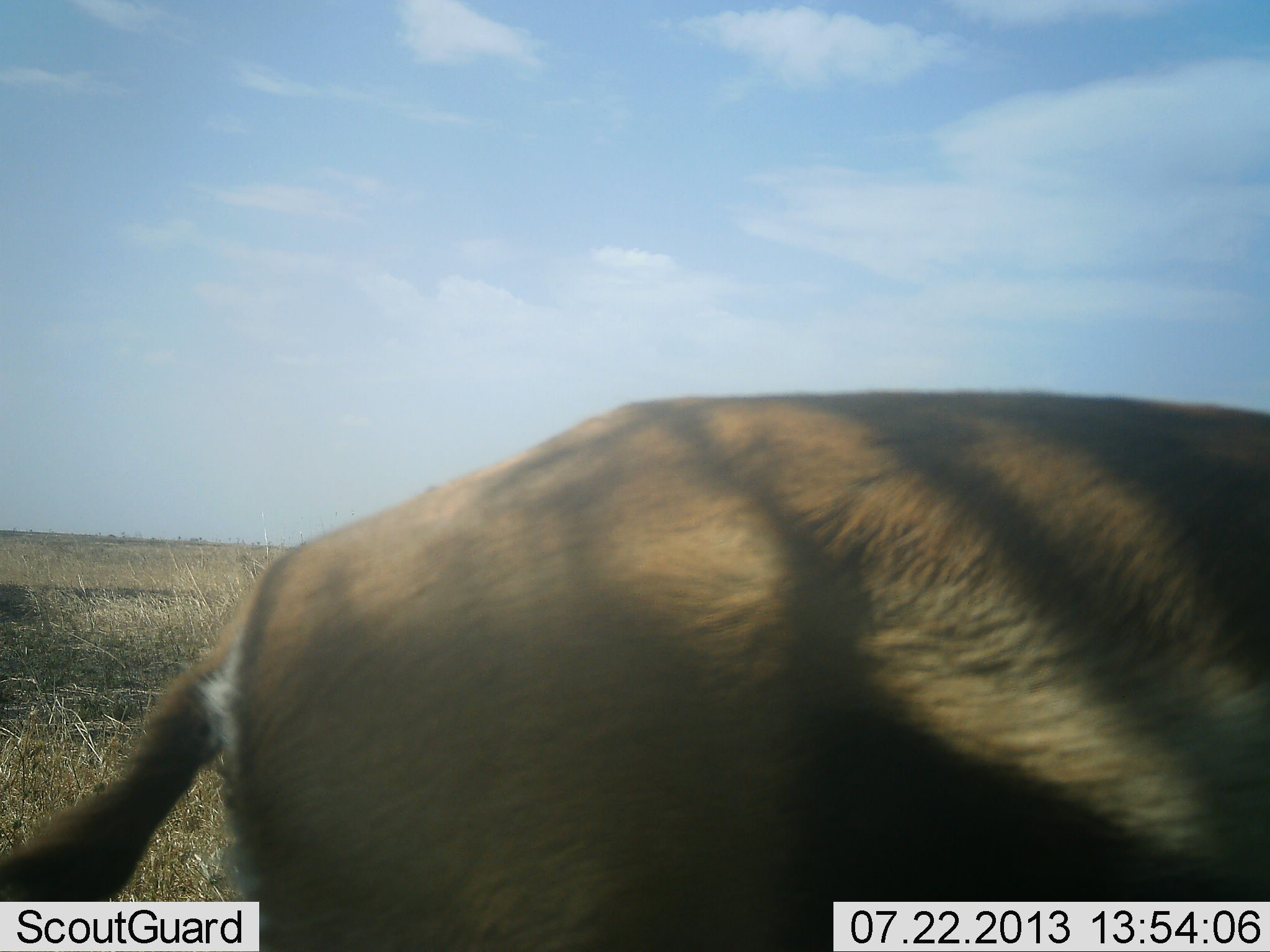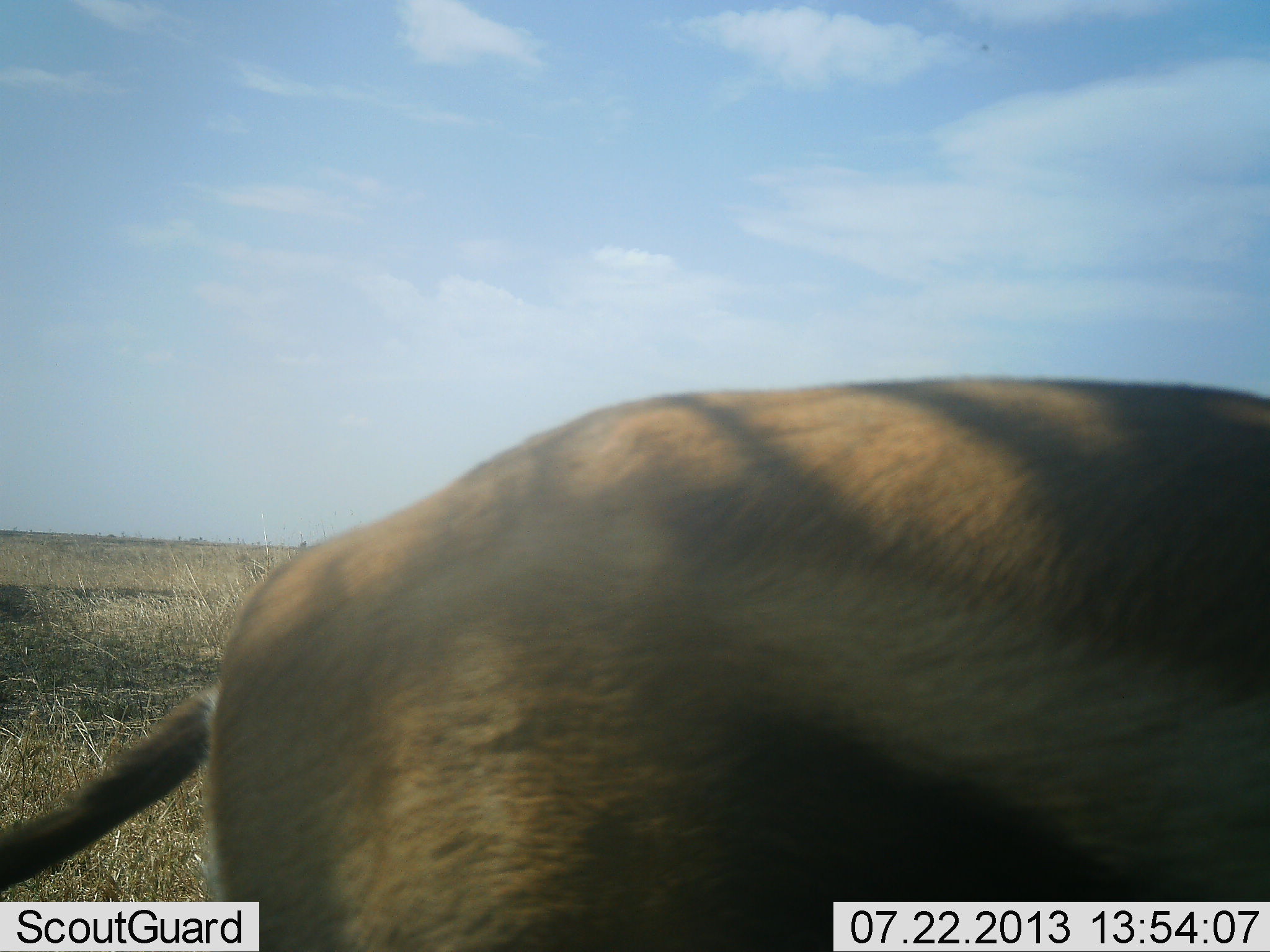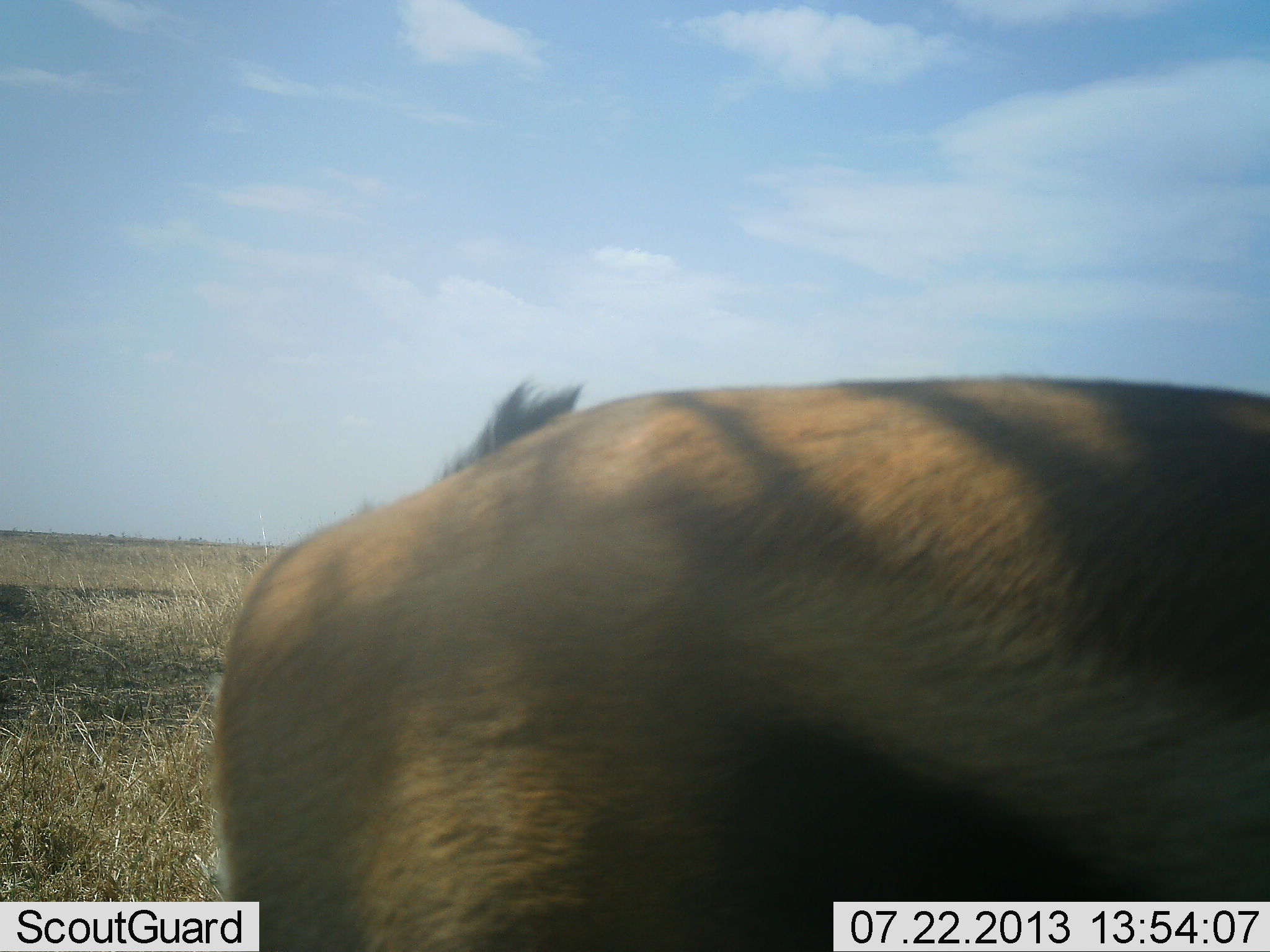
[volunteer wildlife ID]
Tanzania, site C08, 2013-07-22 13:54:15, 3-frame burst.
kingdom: Animalia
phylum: Chordata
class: Mammalia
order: Artiodactyla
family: Bovidae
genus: Eudorcas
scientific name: Eudorcas thomsonii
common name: thomson's gazelle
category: gazellethomsons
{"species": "gazellethomsons (thomson's gazelle) (Eudorcas thomsonii)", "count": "1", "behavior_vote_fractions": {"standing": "93%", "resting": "0%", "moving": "7%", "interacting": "0%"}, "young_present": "0%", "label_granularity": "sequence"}